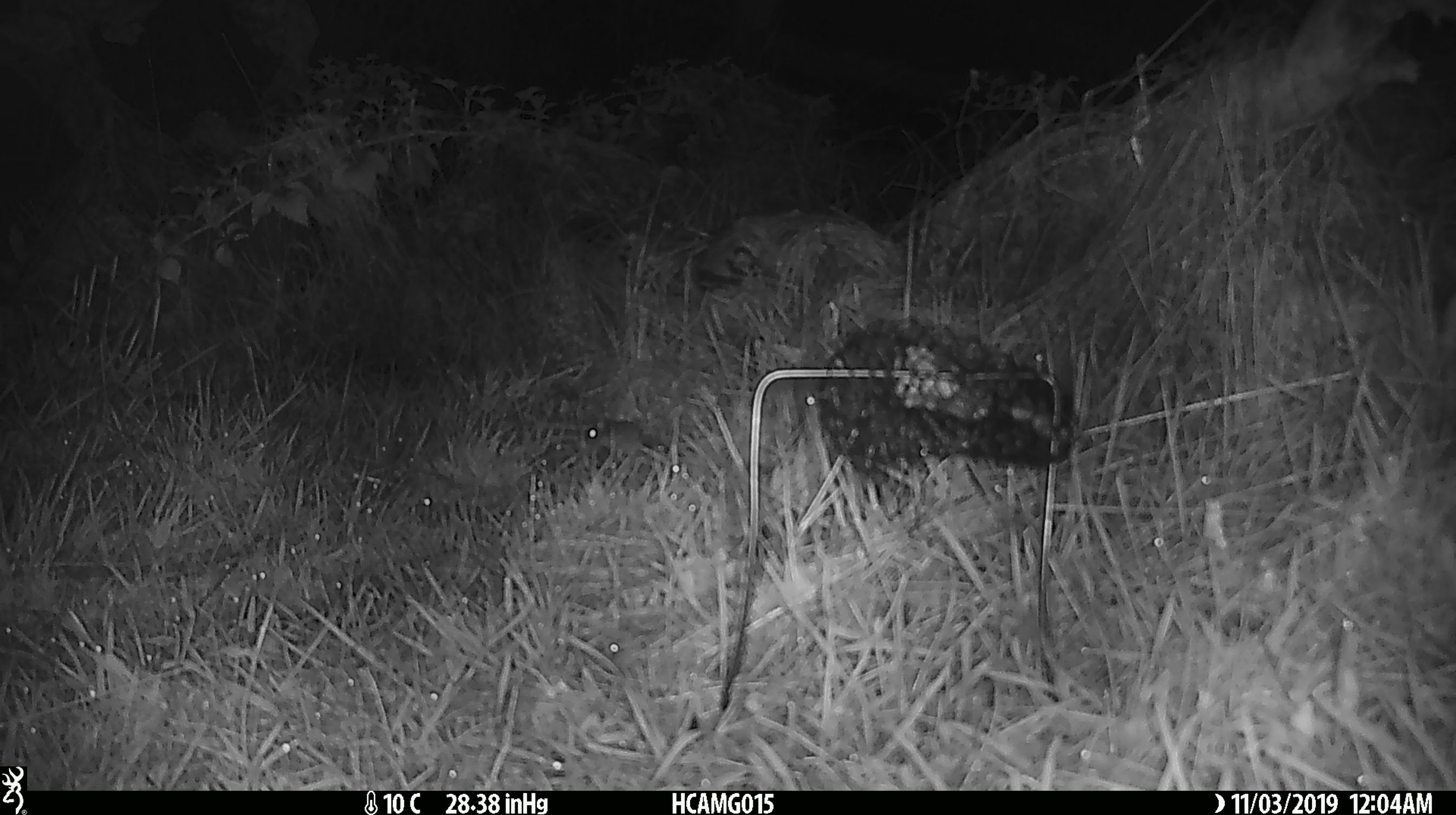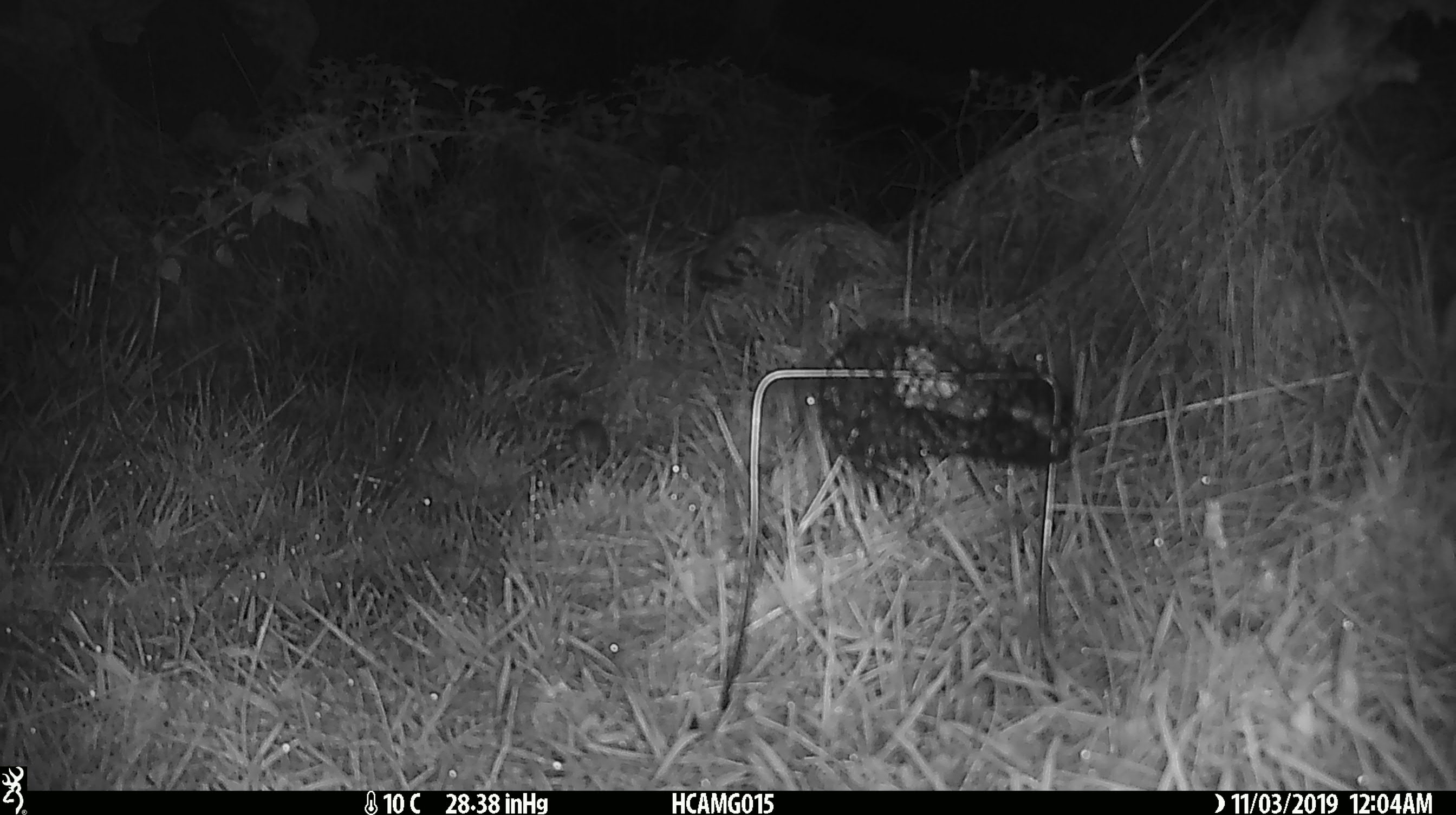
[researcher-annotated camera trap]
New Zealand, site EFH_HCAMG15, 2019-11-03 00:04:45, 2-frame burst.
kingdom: Animalia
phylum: Chordata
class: Mammalia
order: Rodentia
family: Muridae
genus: Mus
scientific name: Mus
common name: mouse